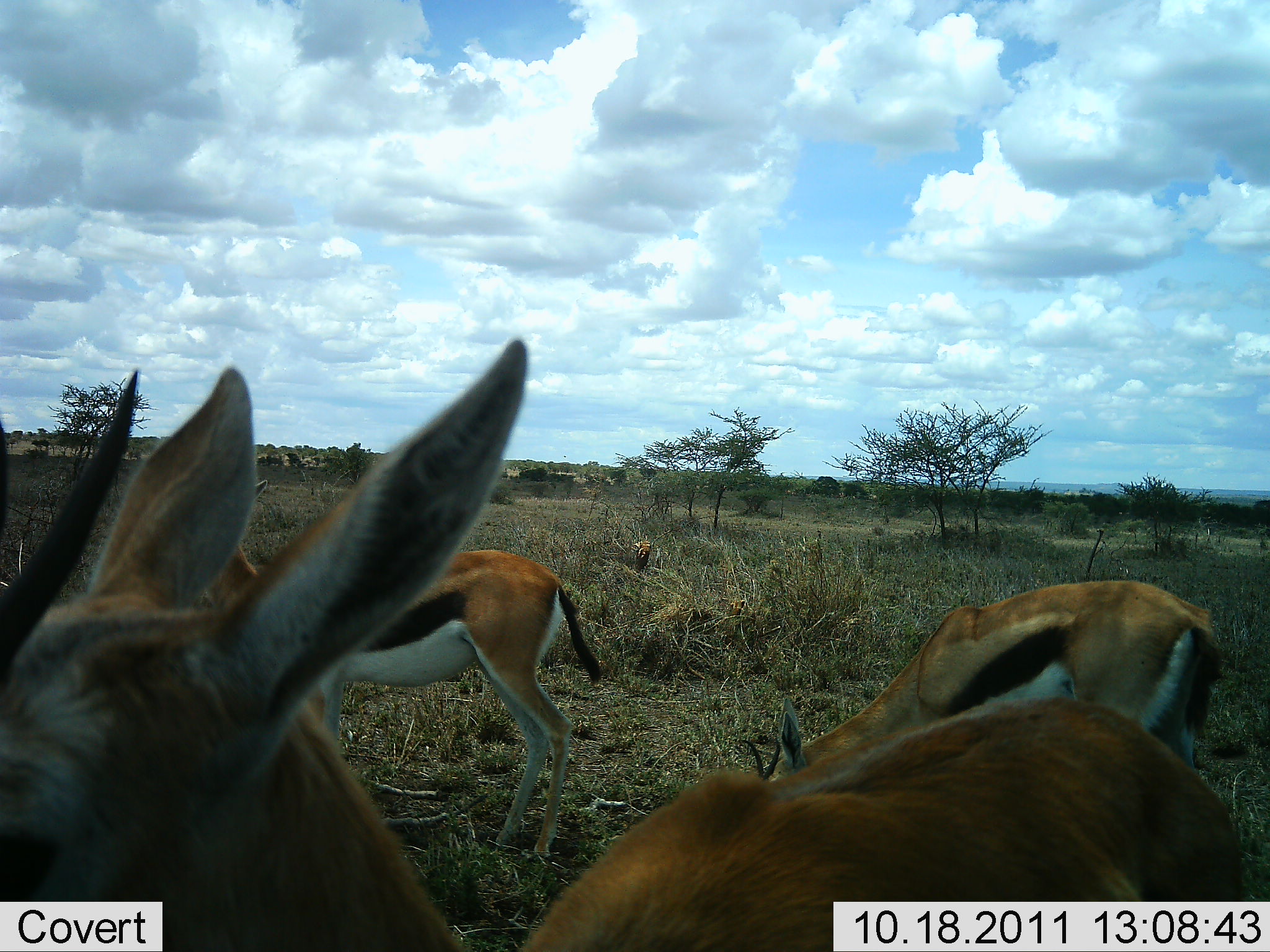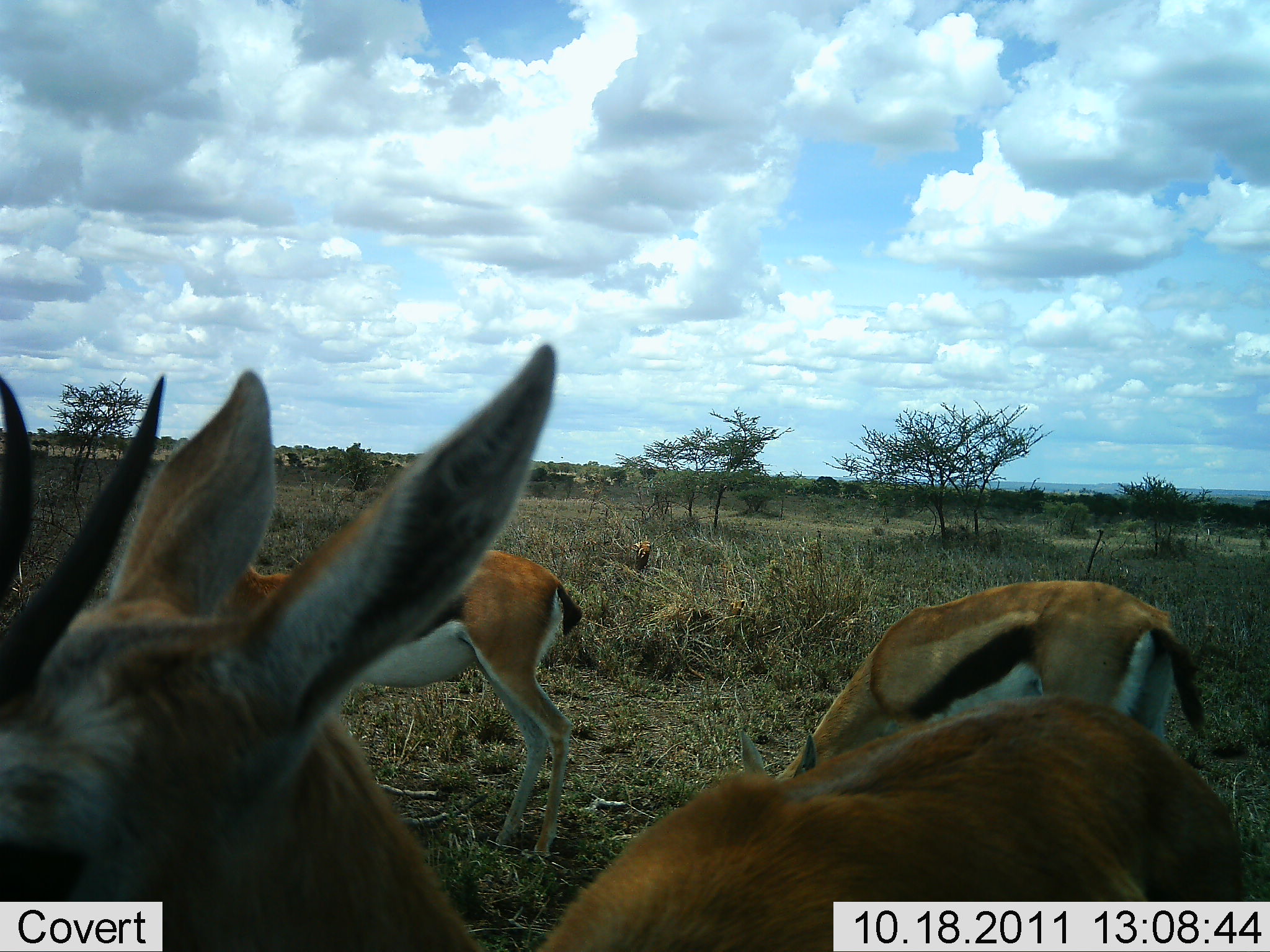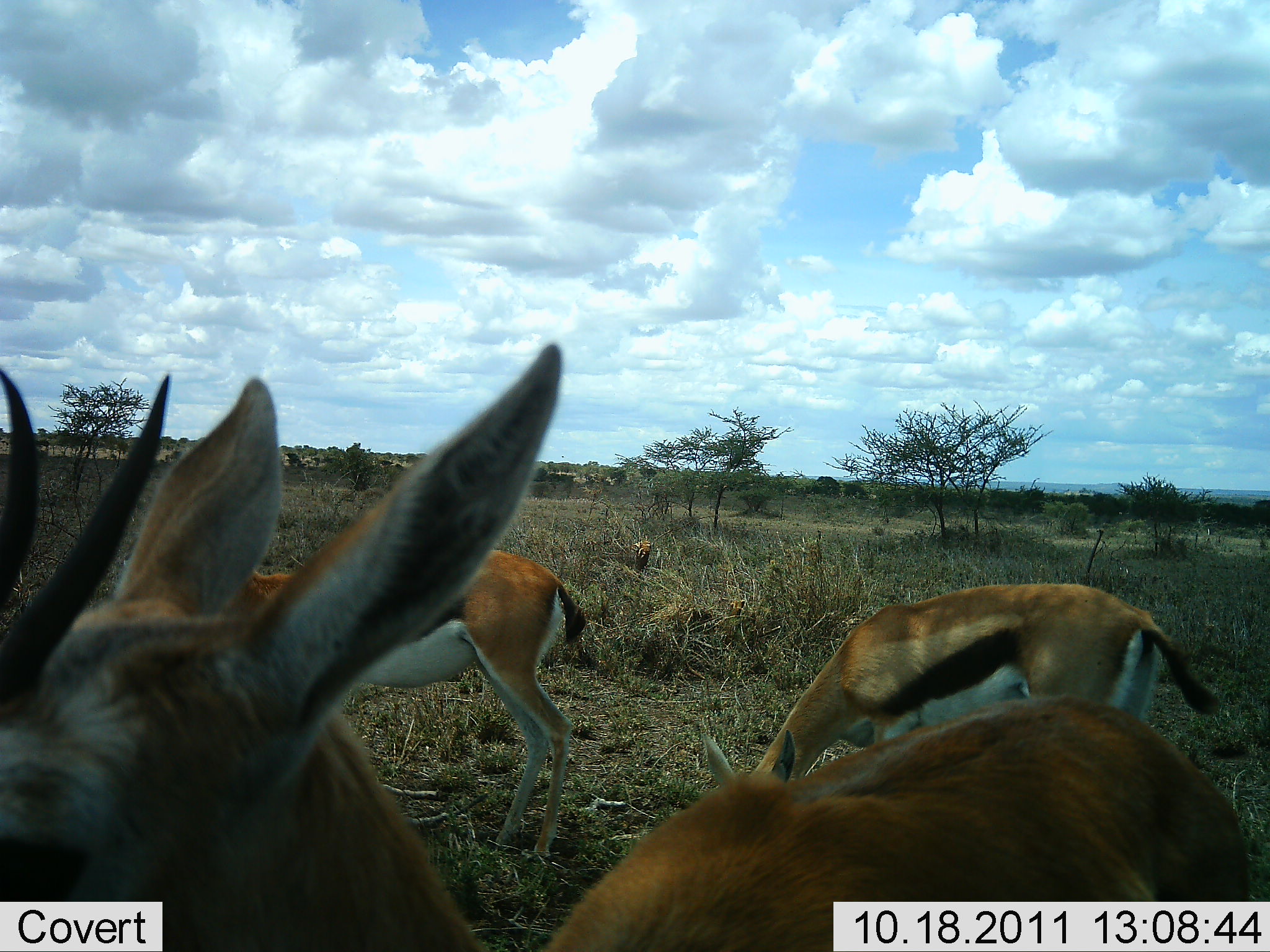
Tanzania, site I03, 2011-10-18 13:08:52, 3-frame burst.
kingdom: Animalia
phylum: Chordata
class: Mammalia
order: Artiodactyla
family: Bovidae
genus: Eudorcas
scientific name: Eudorcas thomsonii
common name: thomson's gazelle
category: gazellethomsons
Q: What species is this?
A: Gazellethomsons (thomson's gazelle) (Eudorcas thomsonii).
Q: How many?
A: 3.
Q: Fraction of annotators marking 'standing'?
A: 83%.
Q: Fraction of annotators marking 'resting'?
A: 0%.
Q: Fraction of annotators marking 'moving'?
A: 0%.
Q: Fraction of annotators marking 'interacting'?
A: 0%.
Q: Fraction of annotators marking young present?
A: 0%.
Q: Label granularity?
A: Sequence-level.